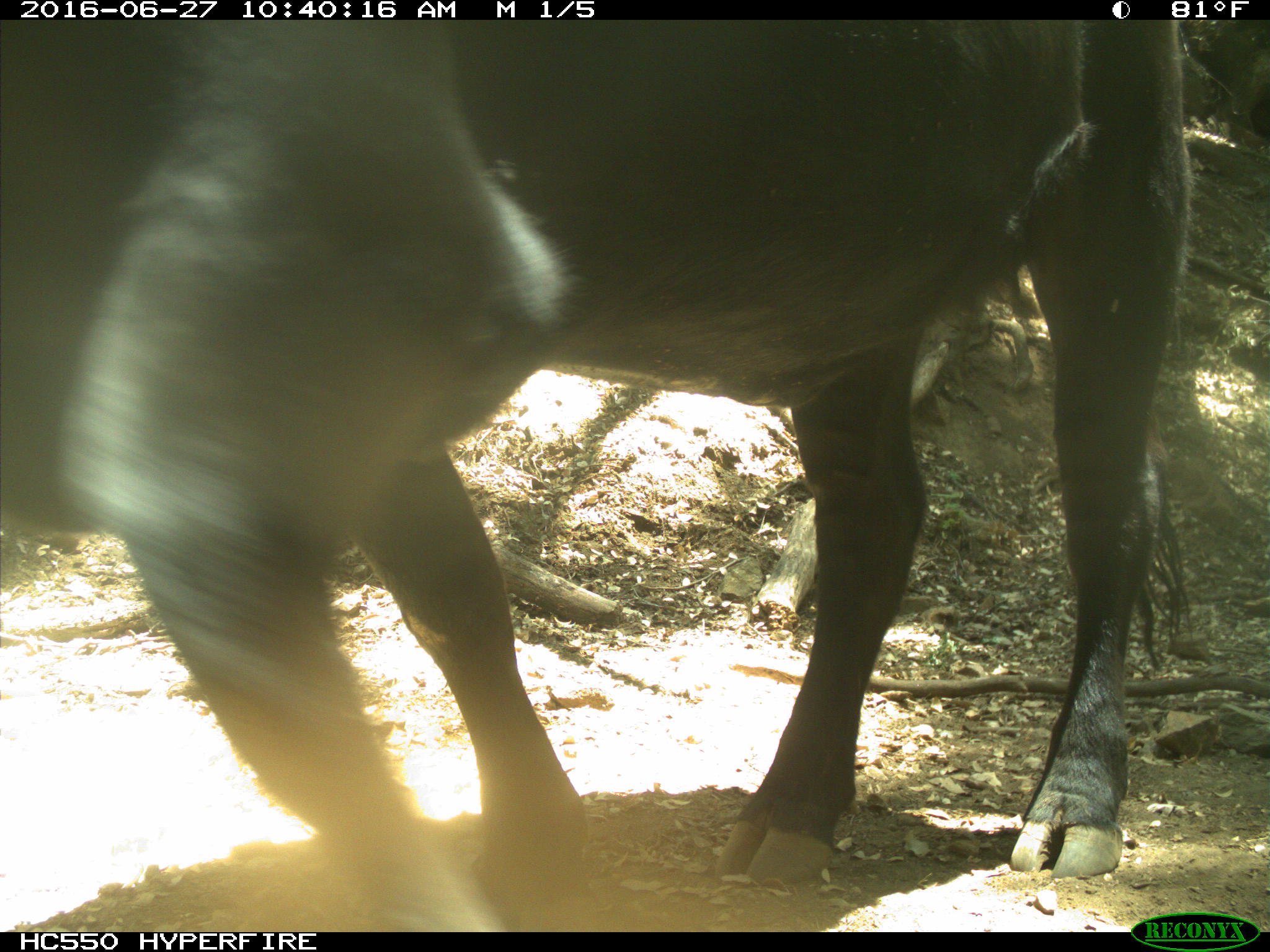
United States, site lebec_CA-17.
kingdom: Animalia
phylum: Chordata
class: Mammalia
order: Artiodactyla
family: Bovidae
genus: Bos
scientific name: Bos taurus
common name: domestic cow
Bos taurus (domestic cow).